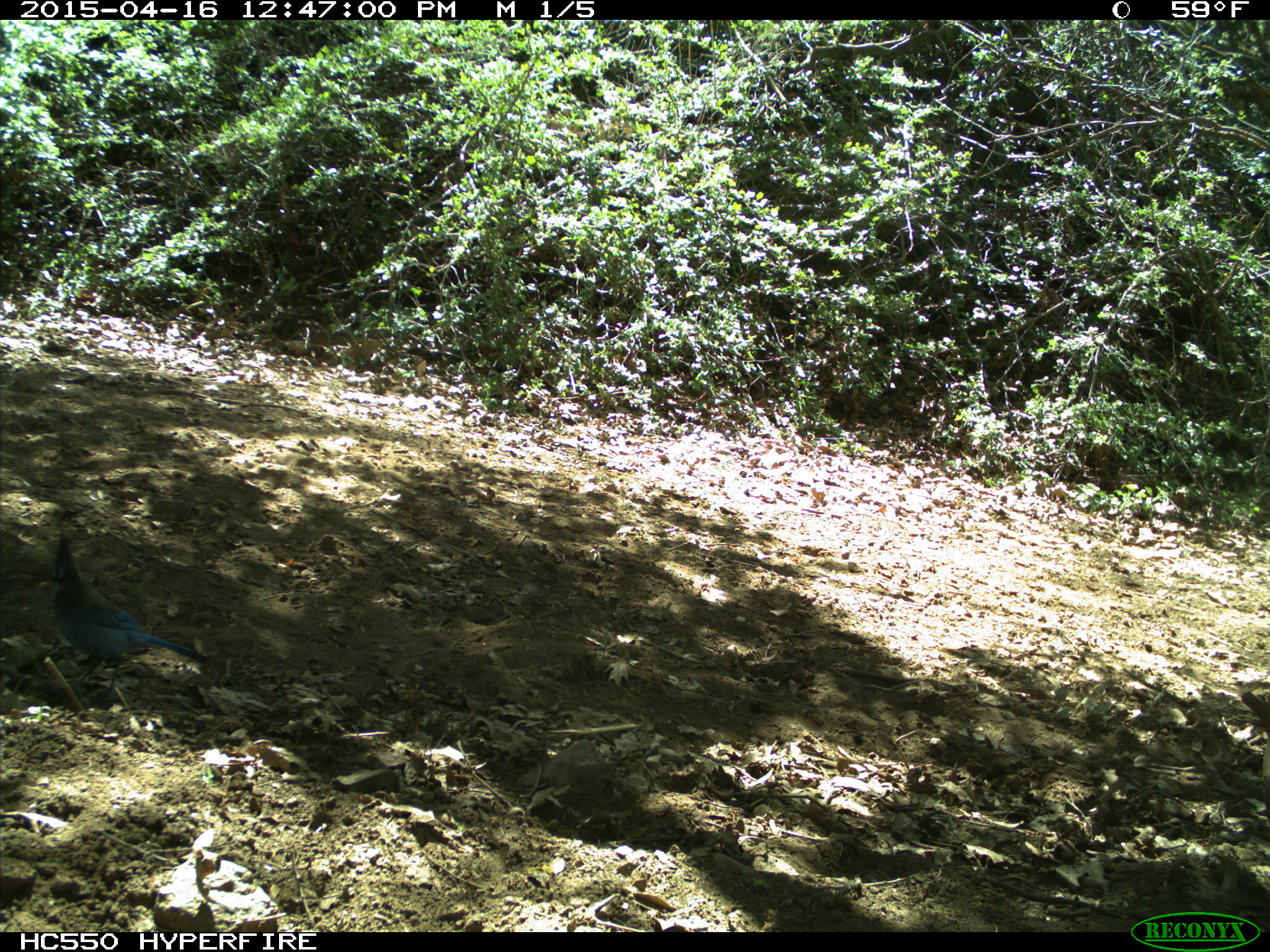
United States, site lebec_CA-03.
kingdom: Animalia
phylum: Chordata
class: Aves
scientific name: Aves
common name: birds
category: unidentified bird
Unidentified bird (birds) (Aves).